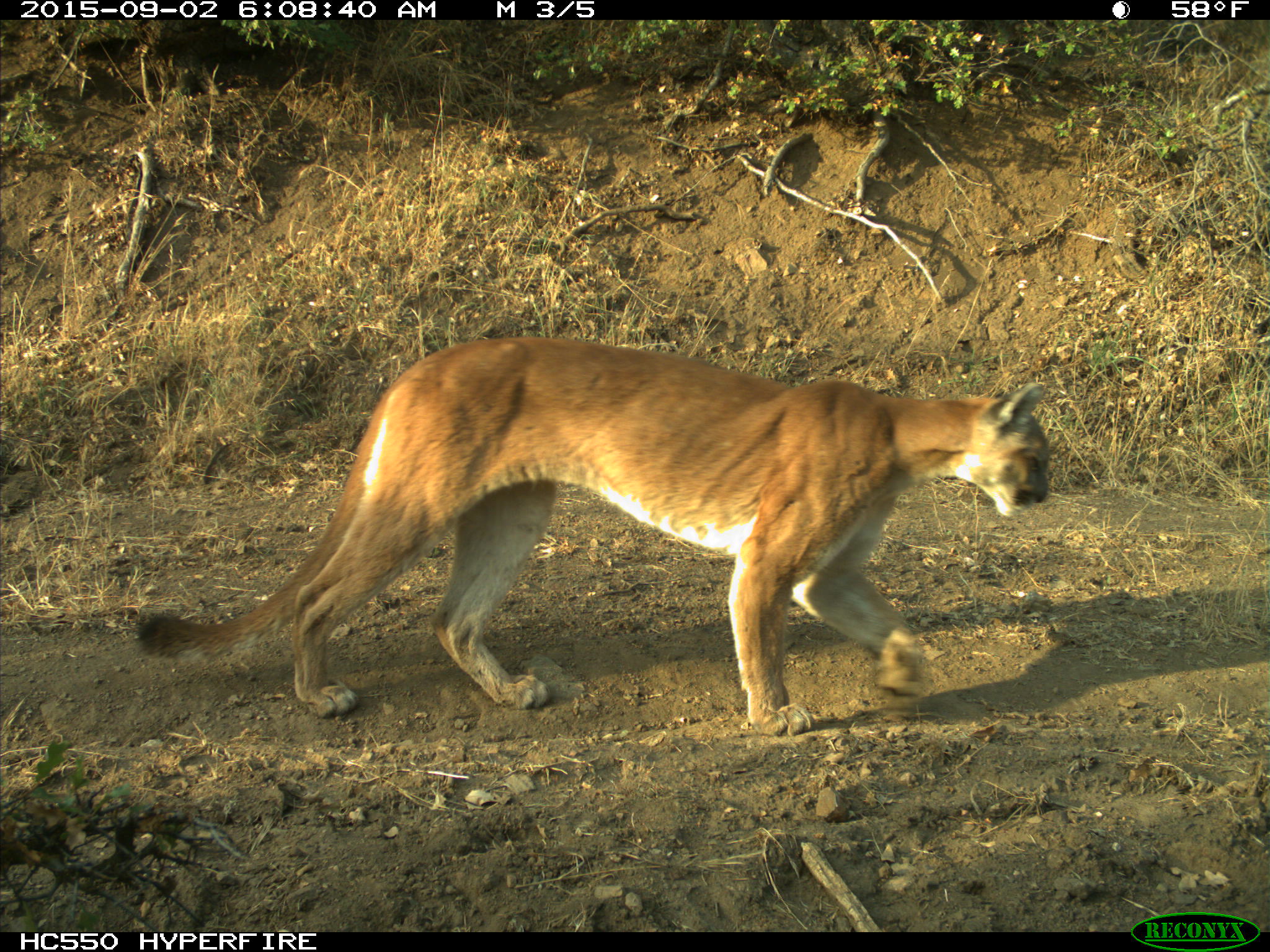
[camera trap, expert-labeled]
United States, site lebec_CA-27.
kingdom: Animalia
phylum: Chordata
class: Mammalia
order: Carnivora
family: Felidae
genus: Puma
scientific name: Puma concolor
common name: mountain lion